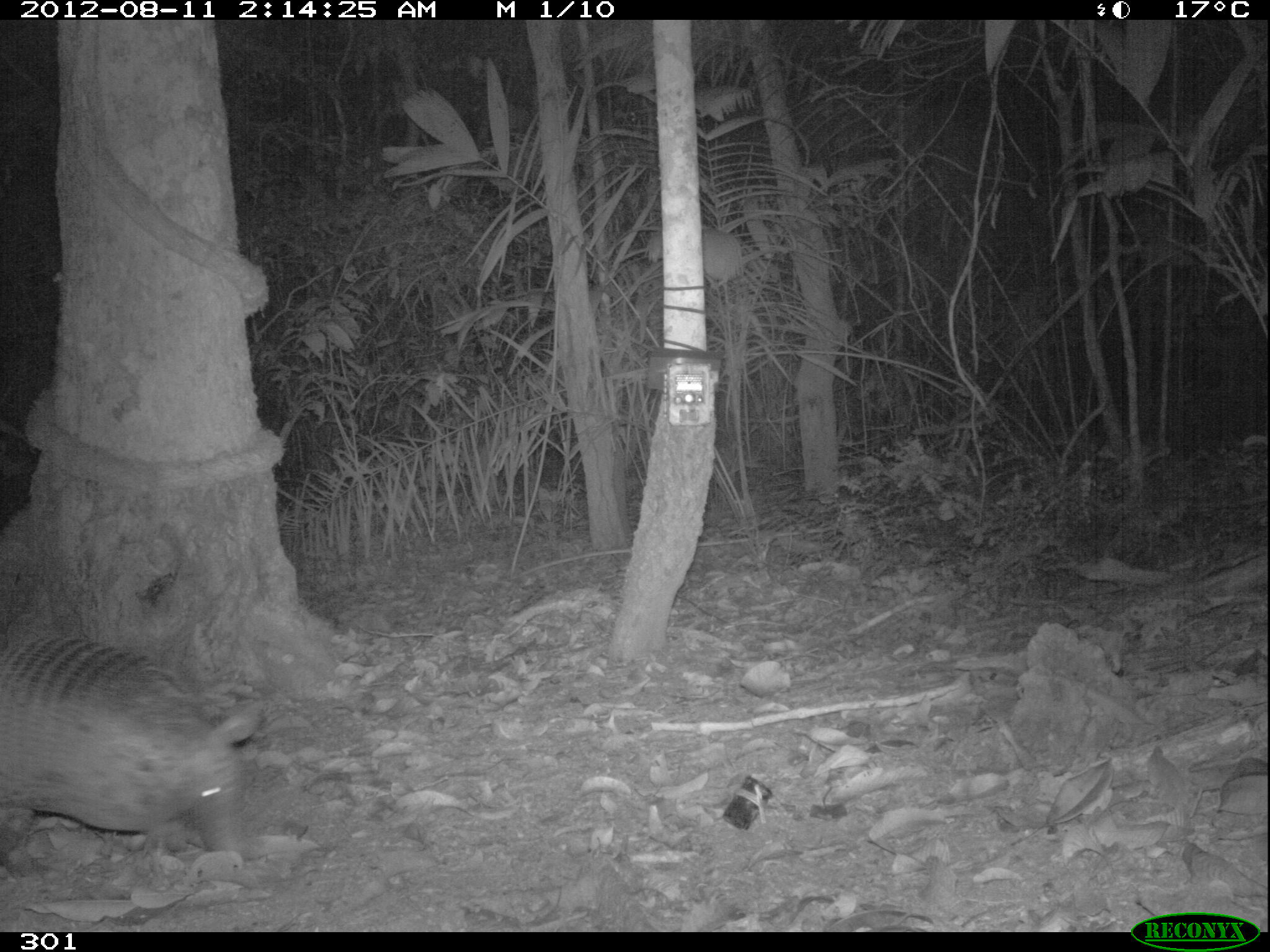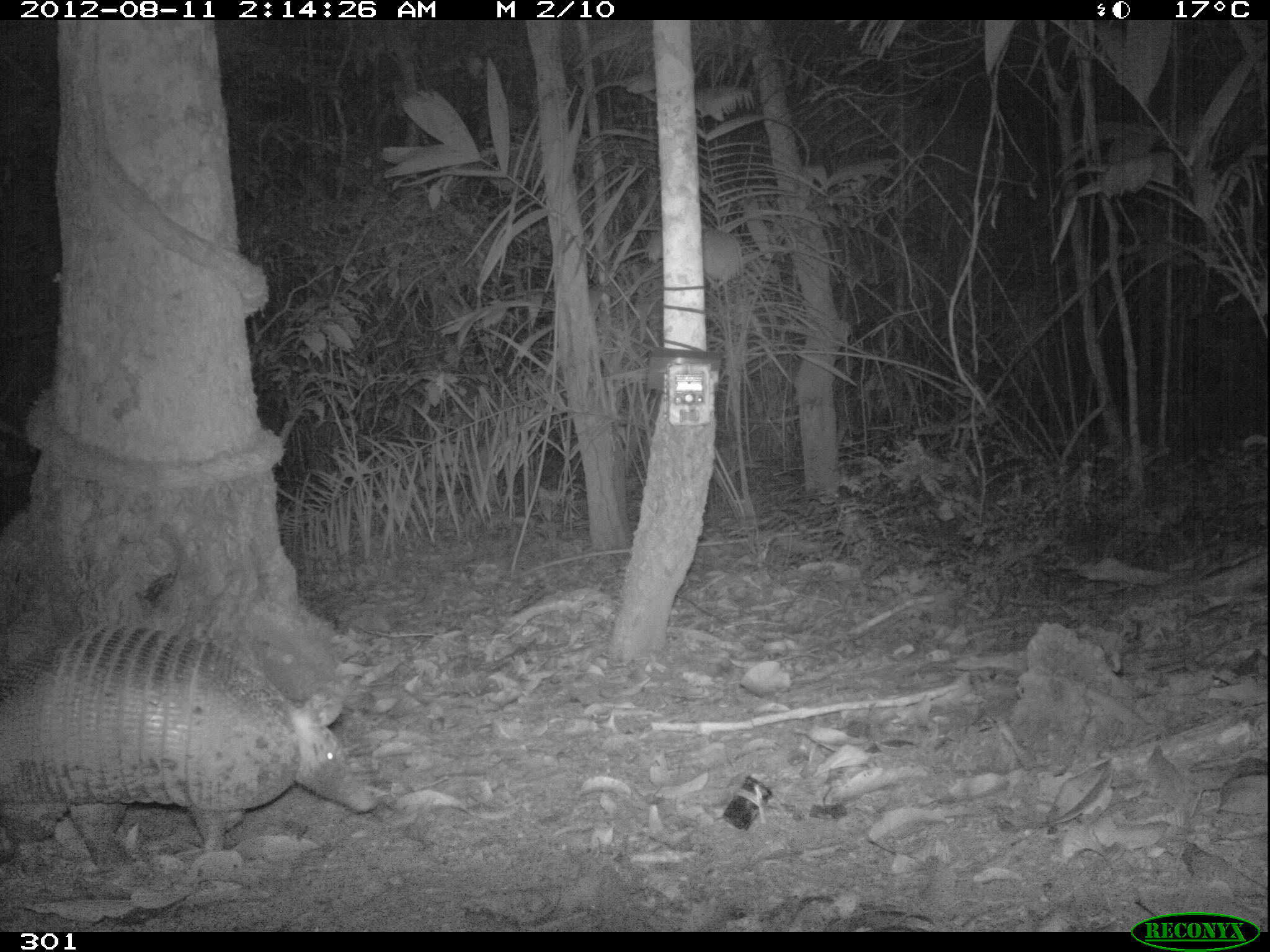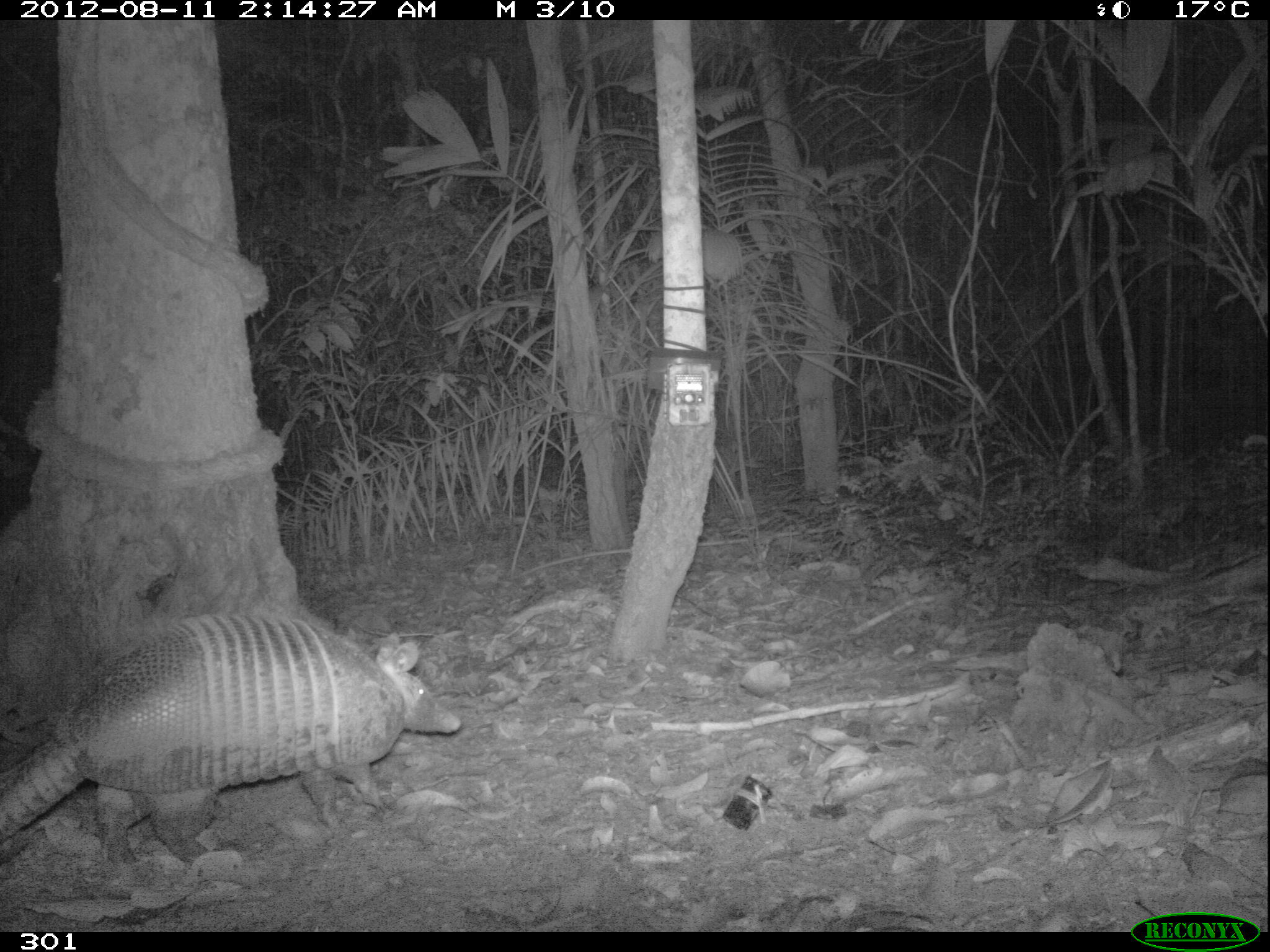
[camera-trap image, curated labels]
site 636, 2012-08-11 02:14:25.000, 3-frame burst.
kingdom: Animalia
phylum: Chordata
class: Mammalia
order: Cingulata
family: Dasypodidae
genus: Dasypus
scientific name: Dasypus novemcinctus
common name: nine-banded armadillo